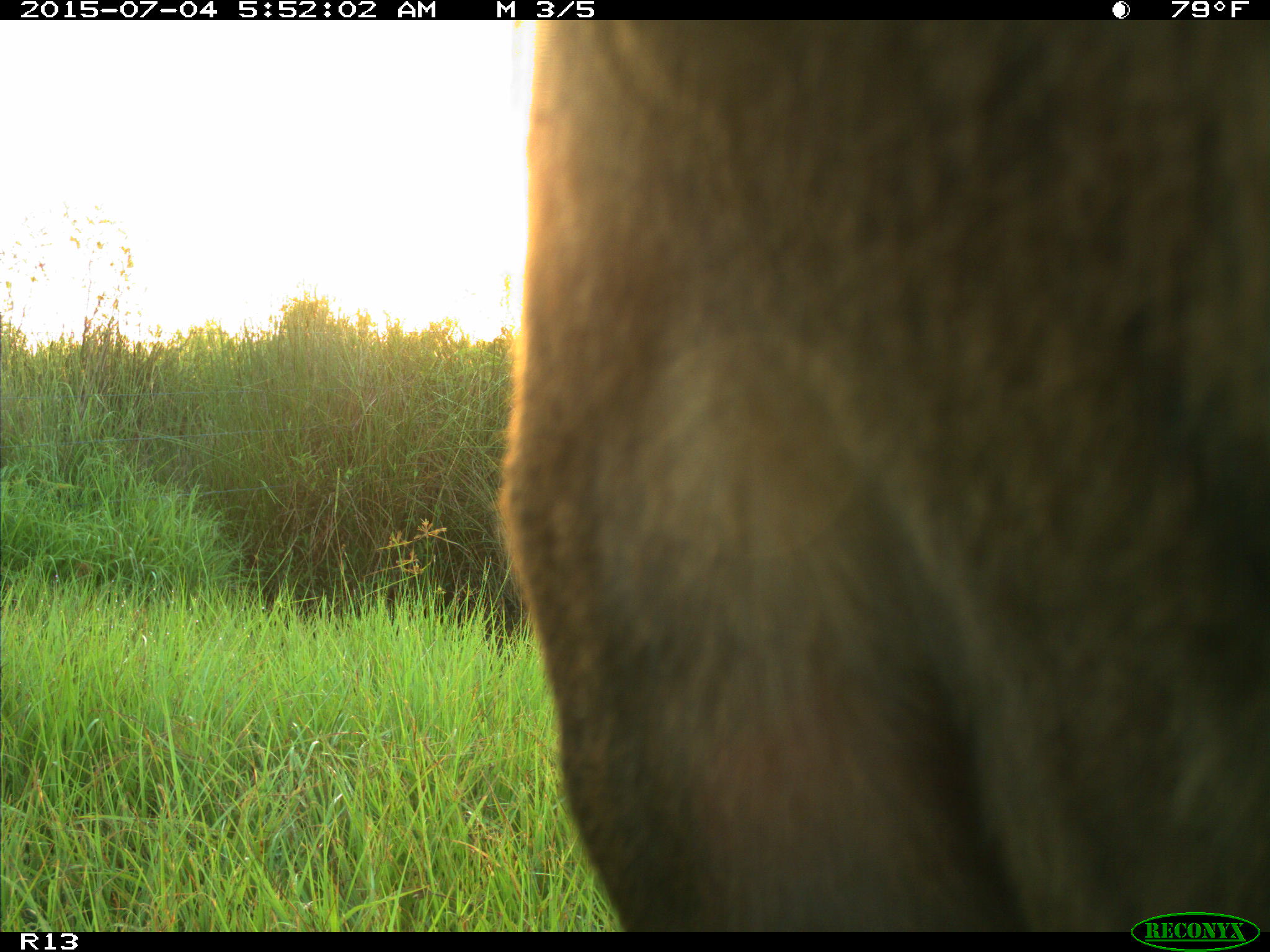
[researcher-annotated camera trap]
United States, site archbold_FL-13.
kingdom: Animalia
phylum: Chordata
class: Mammalia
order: Artiodactyla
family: Bovidae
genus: Bos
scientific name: Bos taurus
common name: domestic cow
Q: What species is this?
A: Bos taurus (domestic cow).